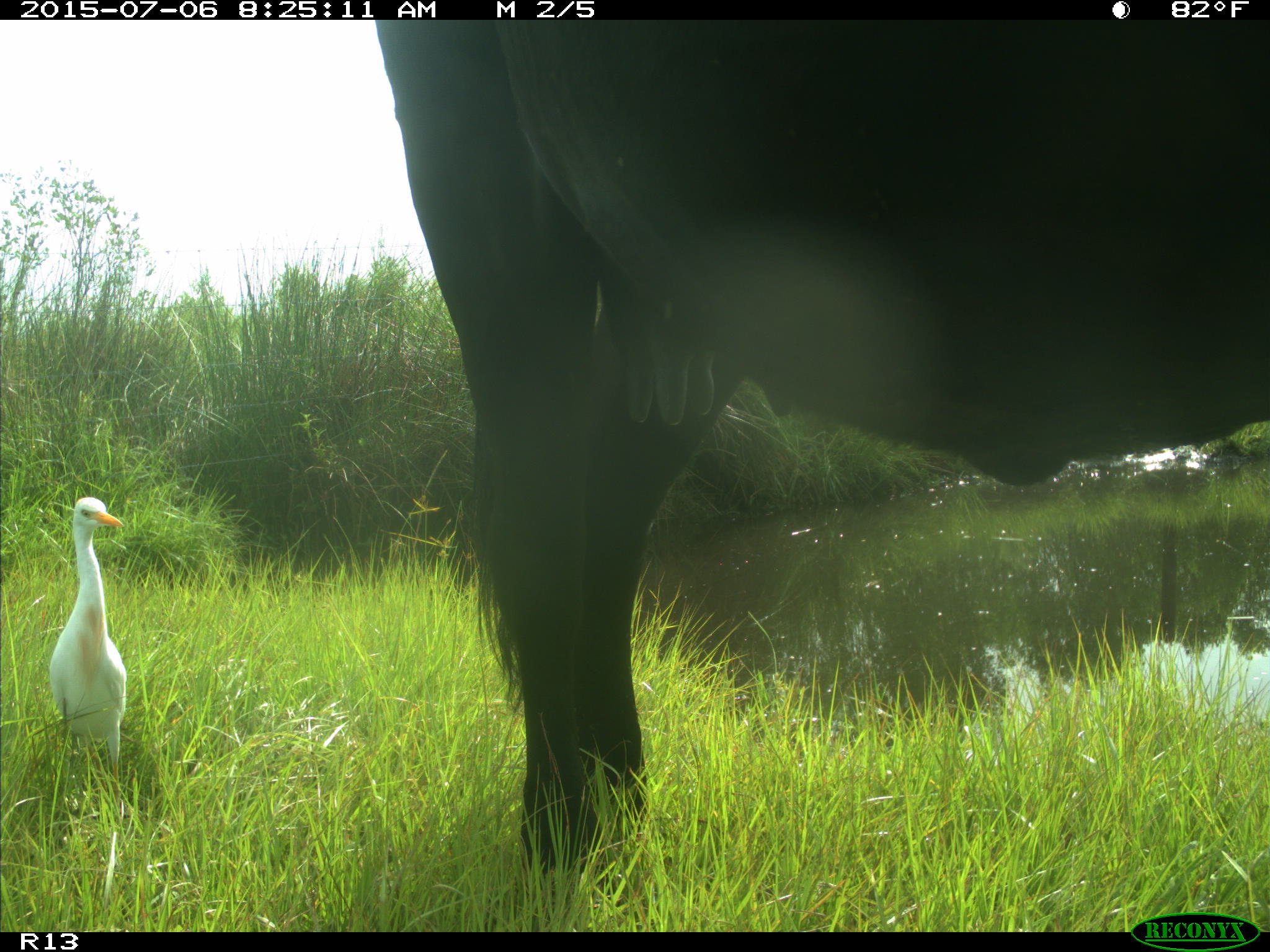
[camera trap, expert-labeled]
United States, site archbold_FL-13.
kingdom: Animalia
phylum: Chordata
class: Mammalia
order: Artiodactyla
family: Bovidae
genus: Bos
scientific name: Bos taurus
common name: domestic cow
Bos taurus (domestic cow).